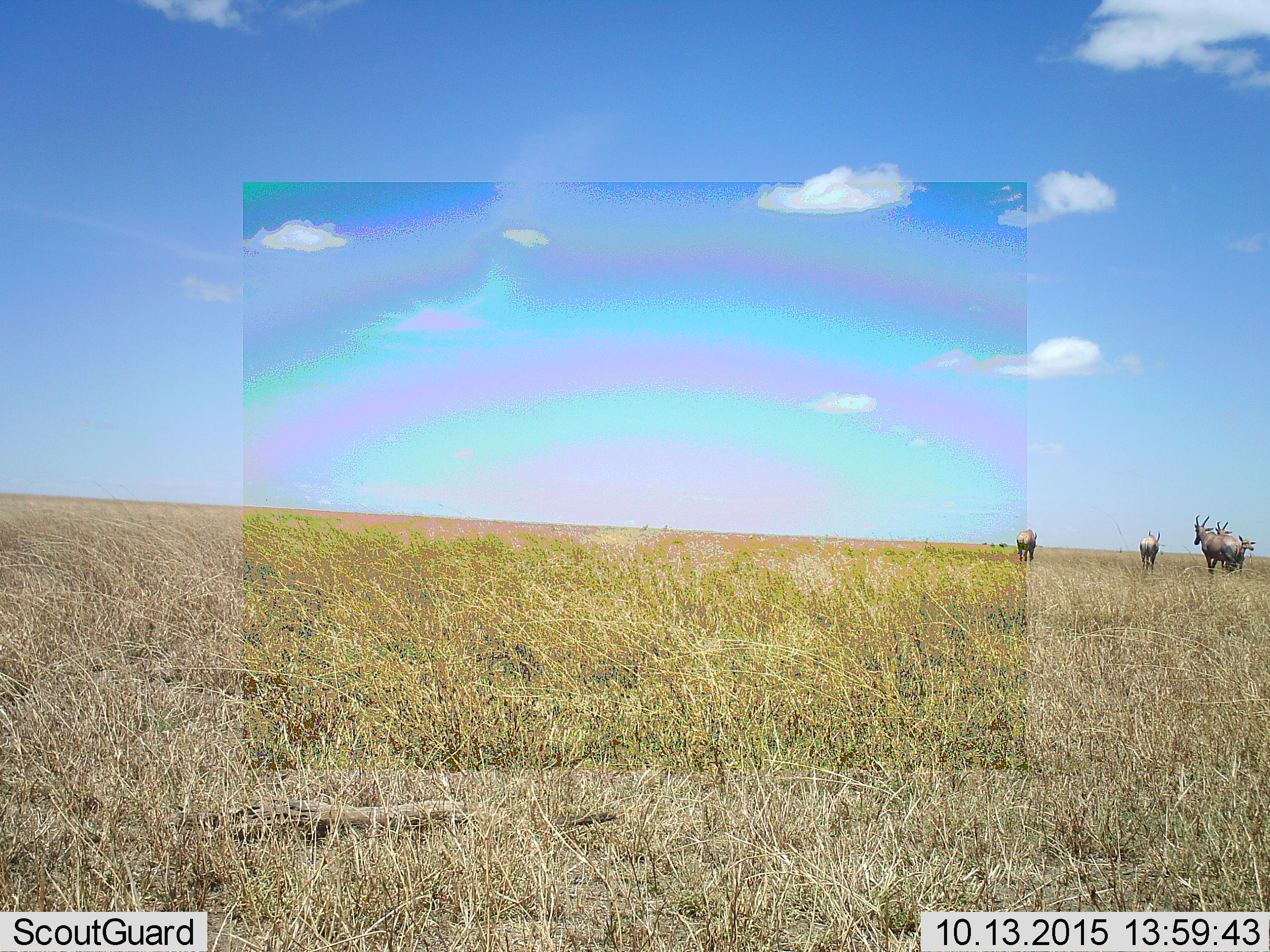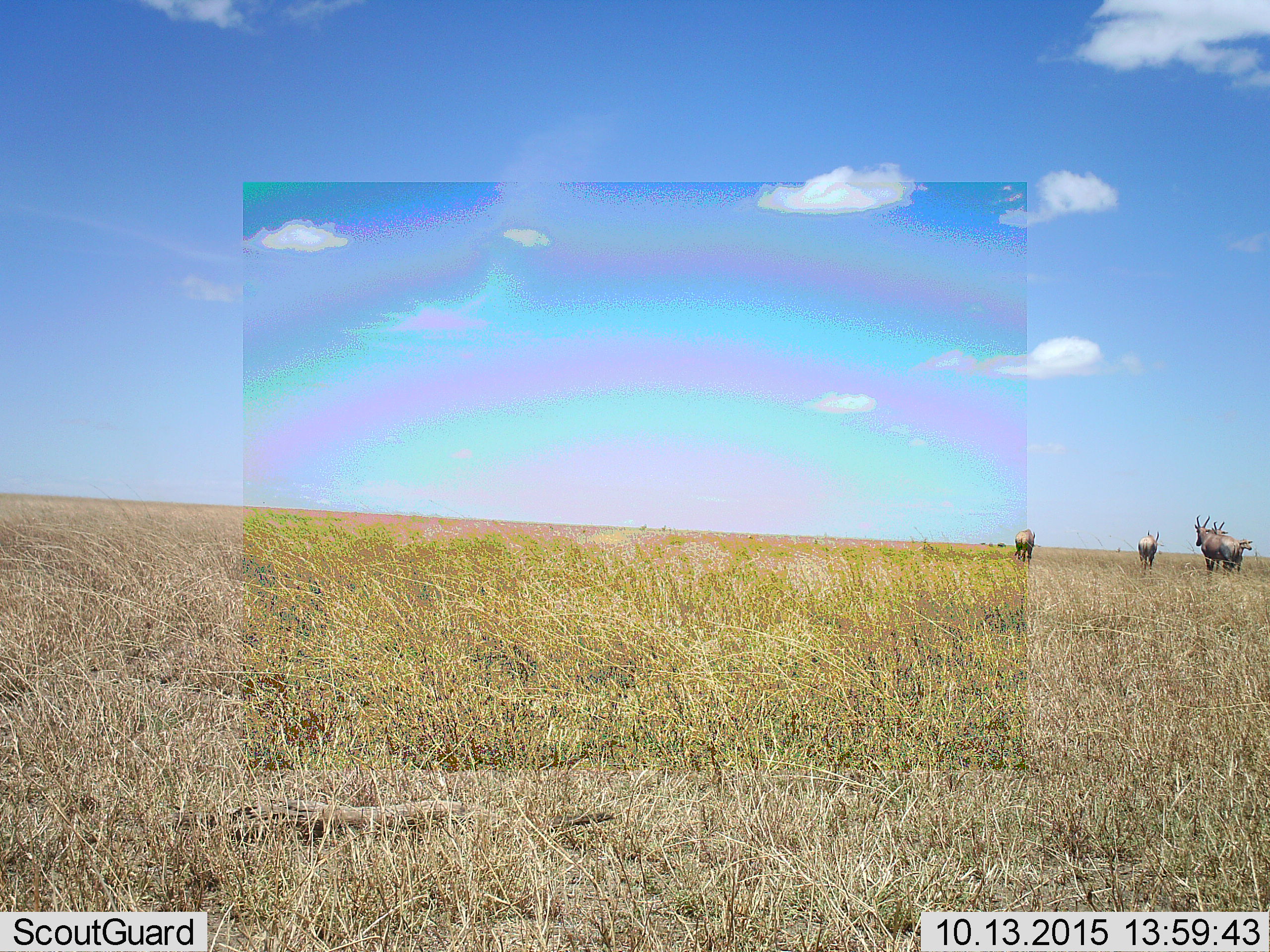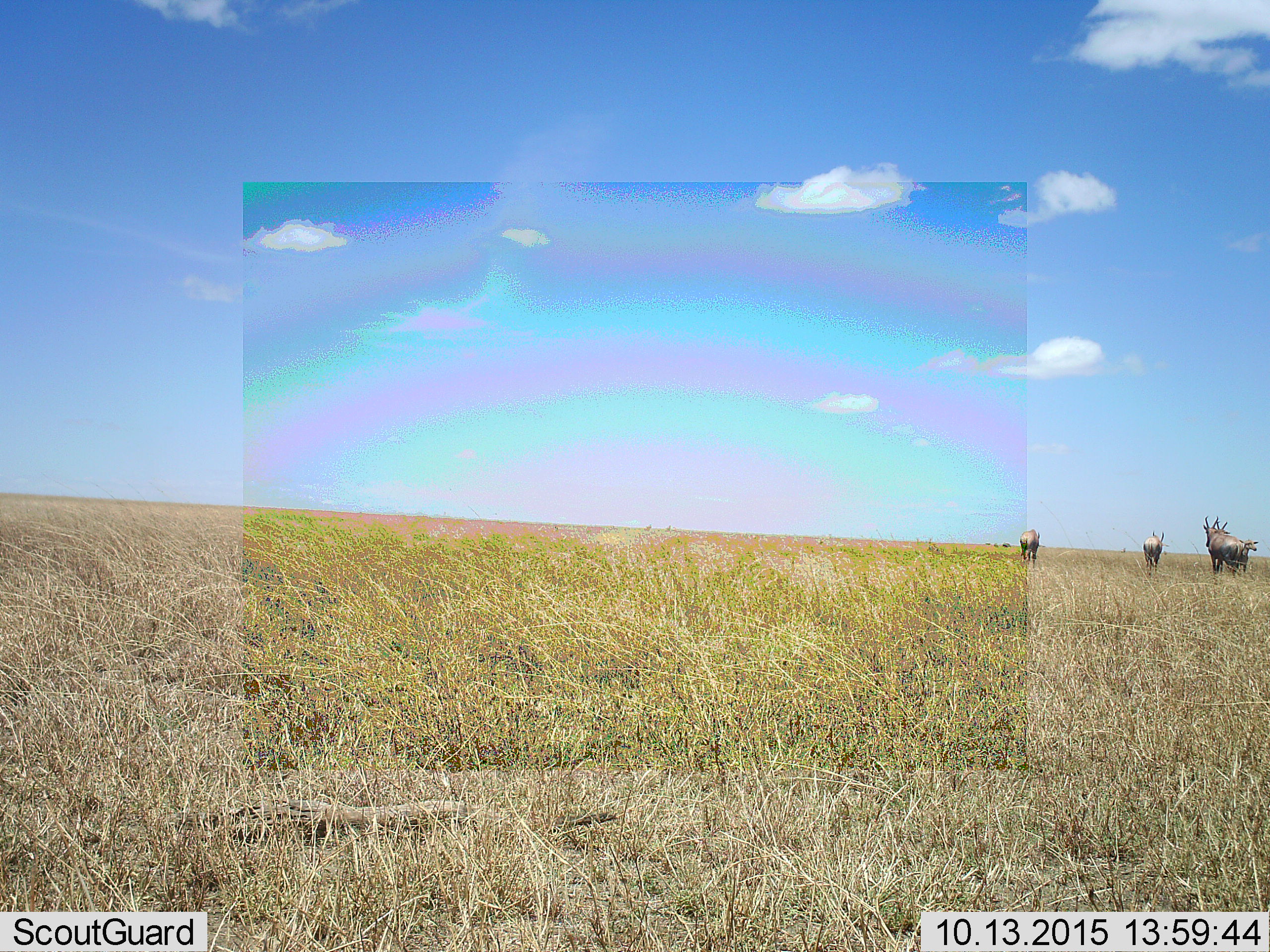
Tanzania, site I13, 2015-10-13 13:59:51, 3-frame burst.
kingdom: Animalia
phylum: Chordata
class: Mammalia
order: Artiodactyla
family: Bovidae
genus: Alcelaphus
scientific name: Alcelaphus buselaphus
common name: hartebeest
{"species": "hartebeest (Alcelaphus buselaphus)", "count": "5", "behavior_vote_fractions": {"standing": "50%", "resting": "0%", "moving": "50%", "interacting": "0%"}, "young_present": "50%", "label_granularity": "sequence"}